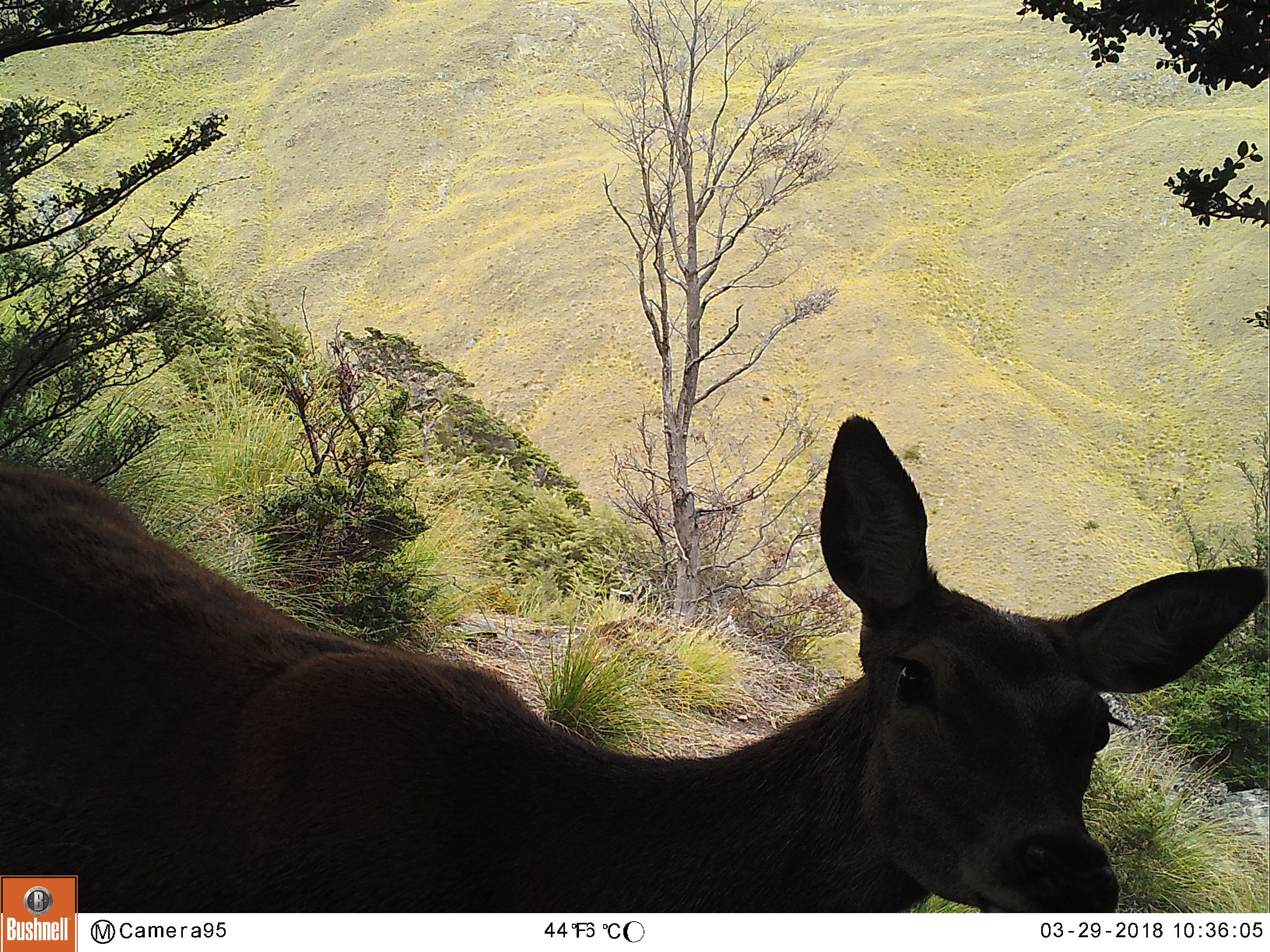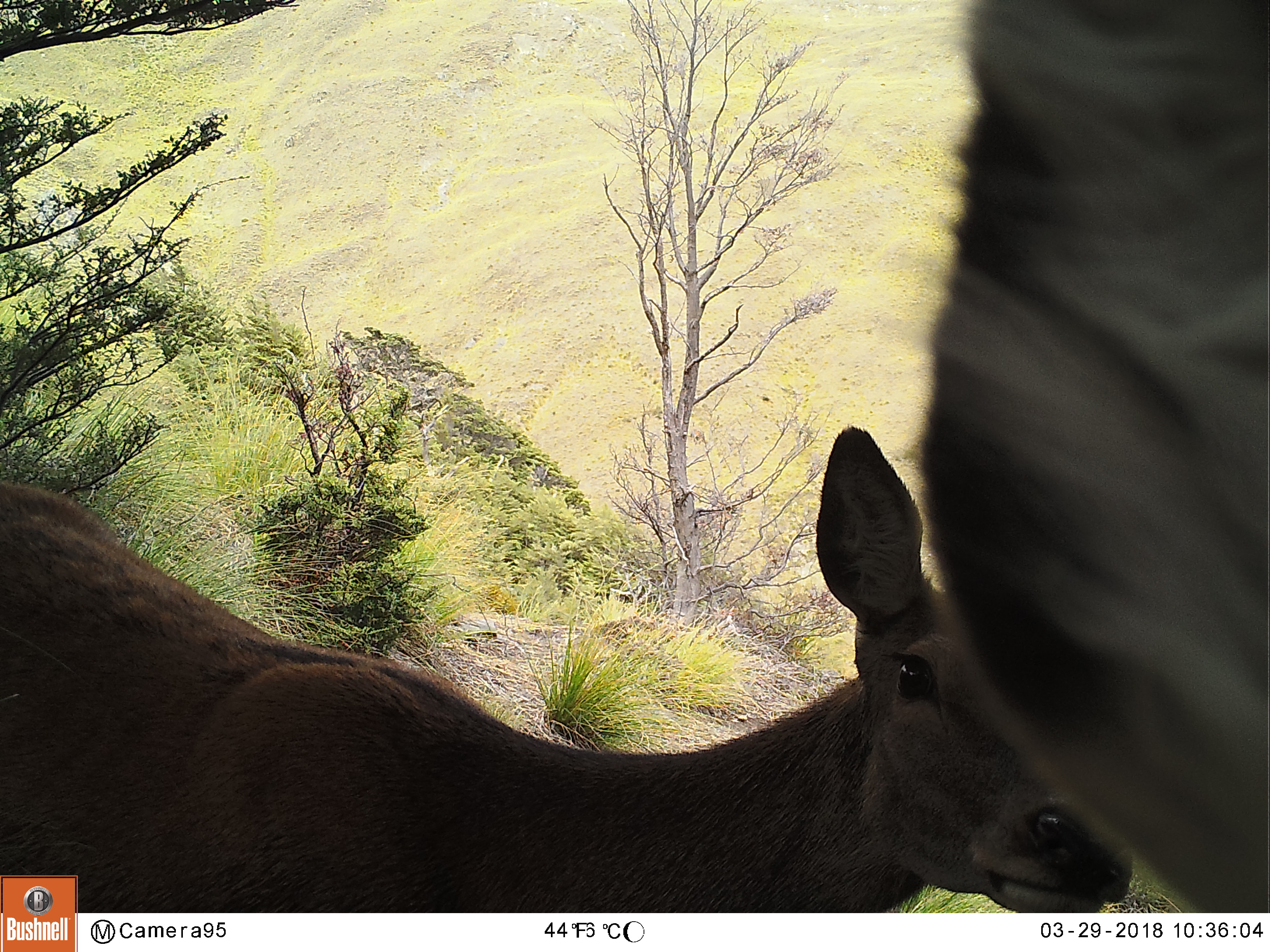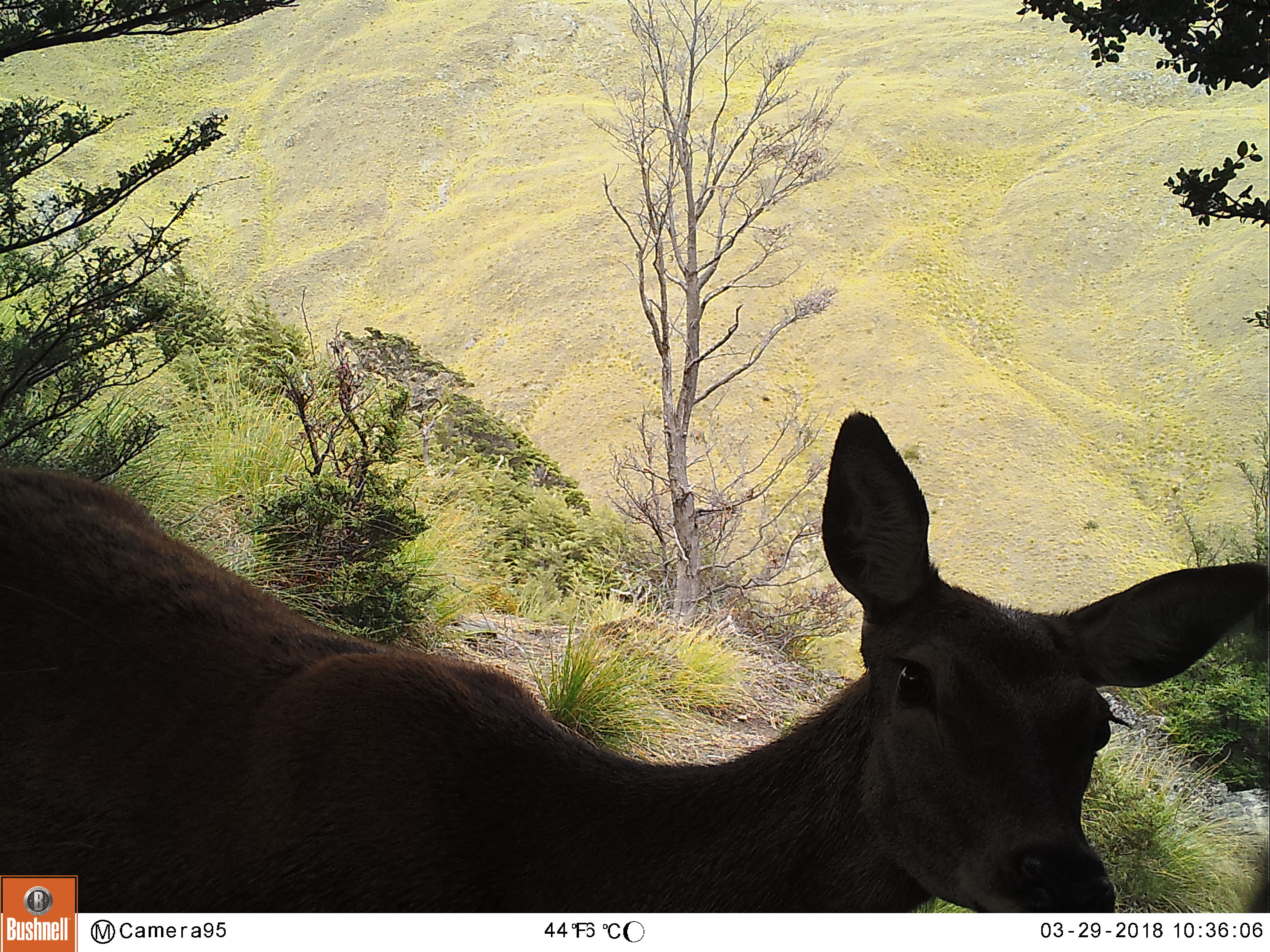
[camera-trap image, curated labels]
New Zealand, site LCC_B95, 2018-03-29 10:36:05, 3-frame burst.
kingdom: Animalia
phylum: Chordata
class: Mammalia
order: Artiodactyla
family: Cervidae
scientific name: Cervidae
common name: deer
Deer (Cervidae).